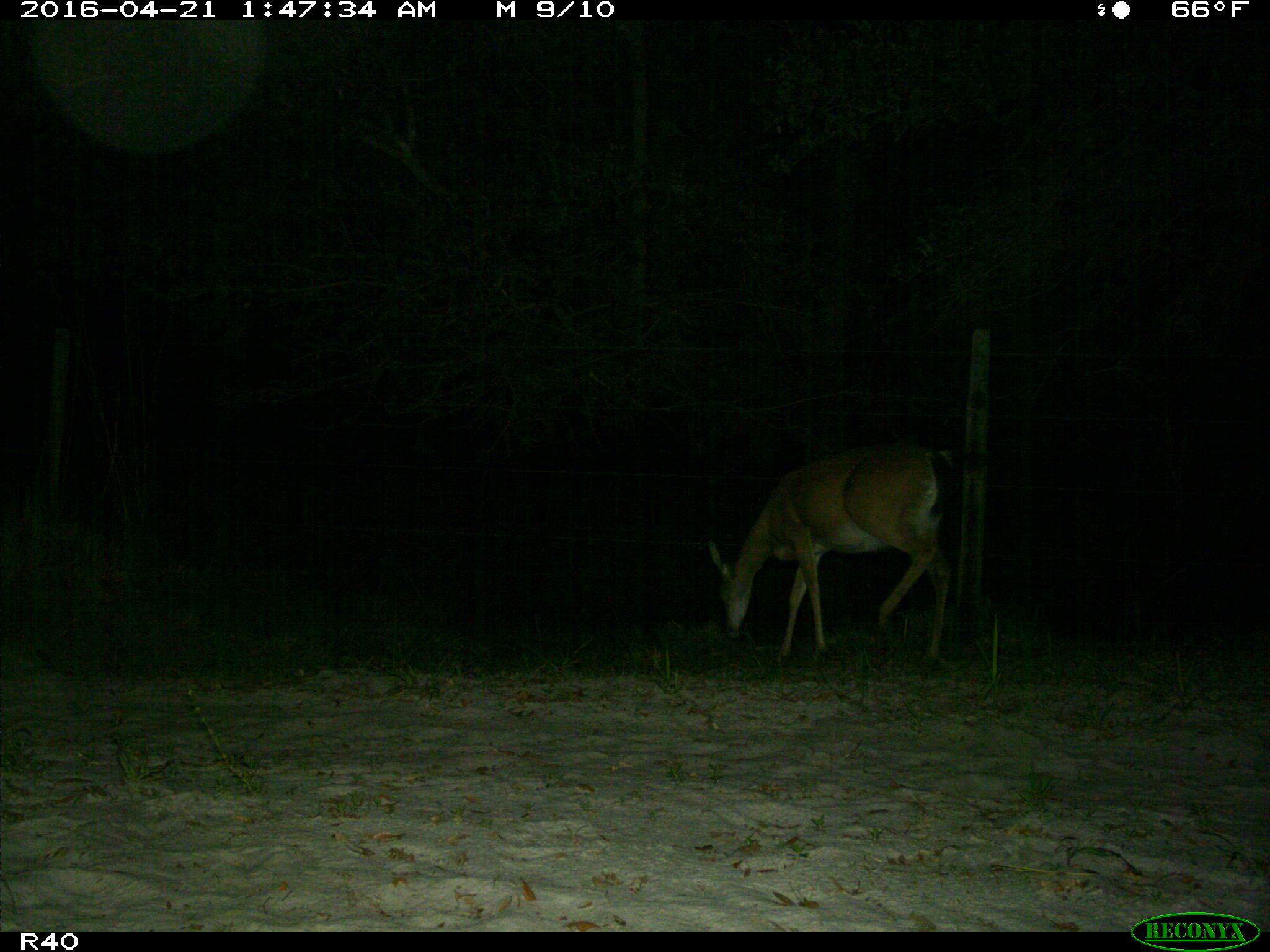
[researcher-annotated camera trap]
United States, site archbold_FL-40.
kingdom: Animalia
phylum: Chordata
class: Mammalia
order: Artiodactyla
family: Cervidae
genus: Odocoileus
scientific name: Odocoileus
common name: deer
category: unidentified deer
Unidentified deer (deer) (Odocoileus).